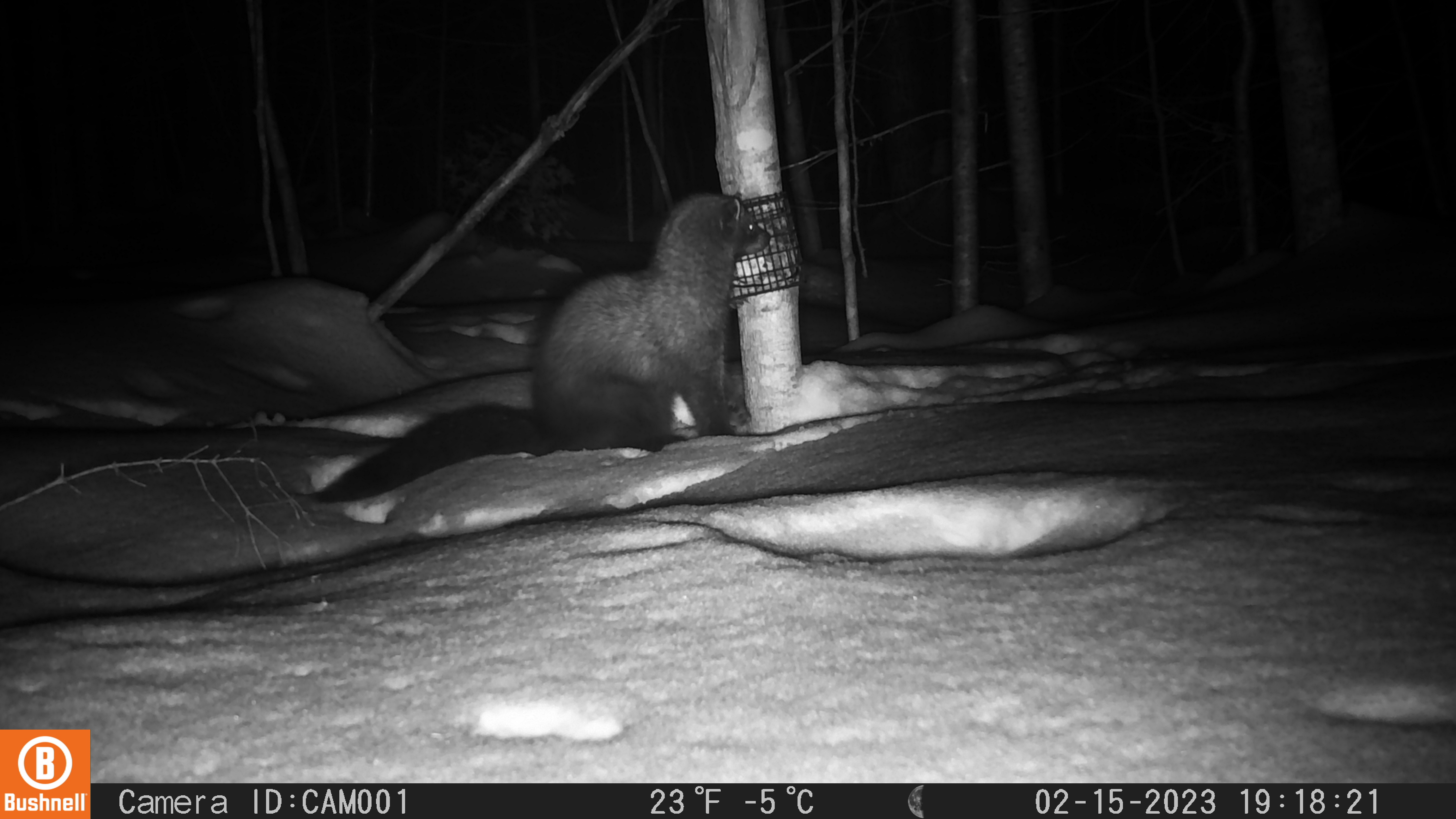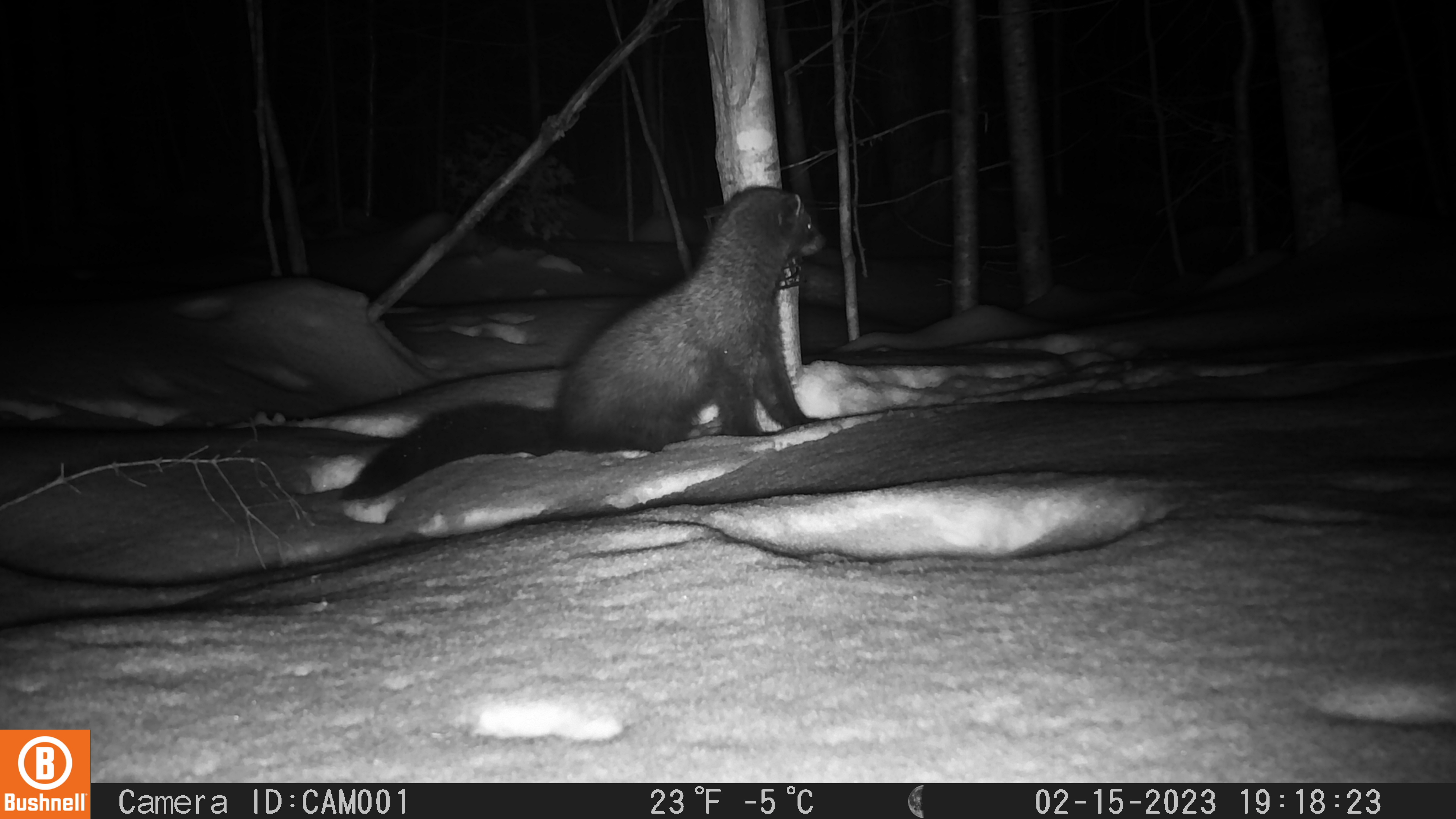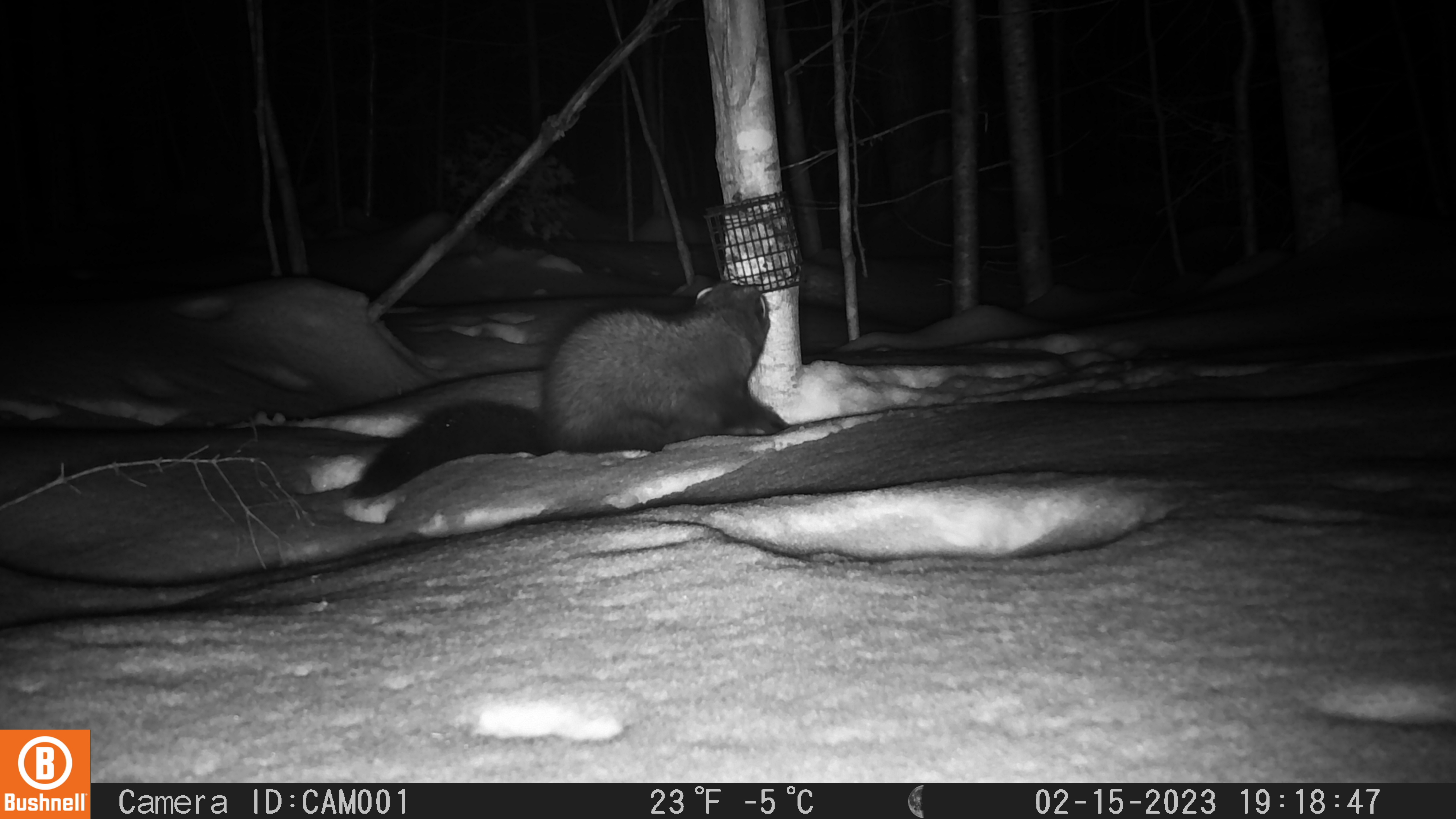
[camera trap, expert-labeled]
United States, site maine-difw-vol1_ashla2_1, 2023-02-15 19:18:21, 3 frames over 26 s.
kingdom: Animalia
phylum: Chordata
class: Mammalia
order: Carnivora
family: Mustelidae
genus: Pekania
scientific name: Pekania pennanti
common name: fisher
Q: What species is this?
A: Fisher (Pekania pennanti).